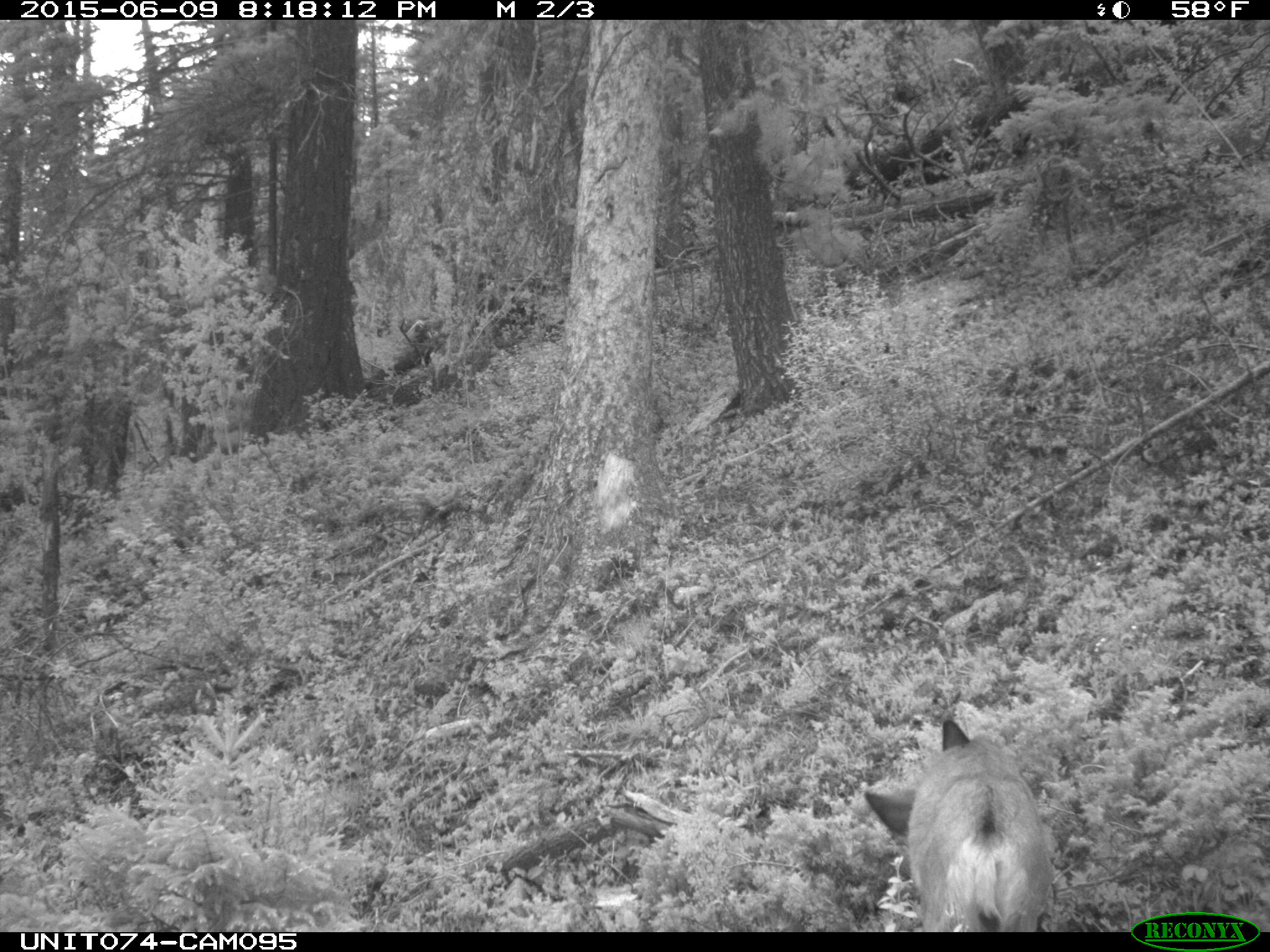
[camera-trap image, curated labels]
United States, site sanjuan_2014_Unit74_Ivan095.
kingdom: Animalia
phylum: Chordata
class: Mammalia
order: Artiodactyla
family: Cervidae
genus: Odocoileus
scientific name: Odocoileus hemionus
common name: mule deer